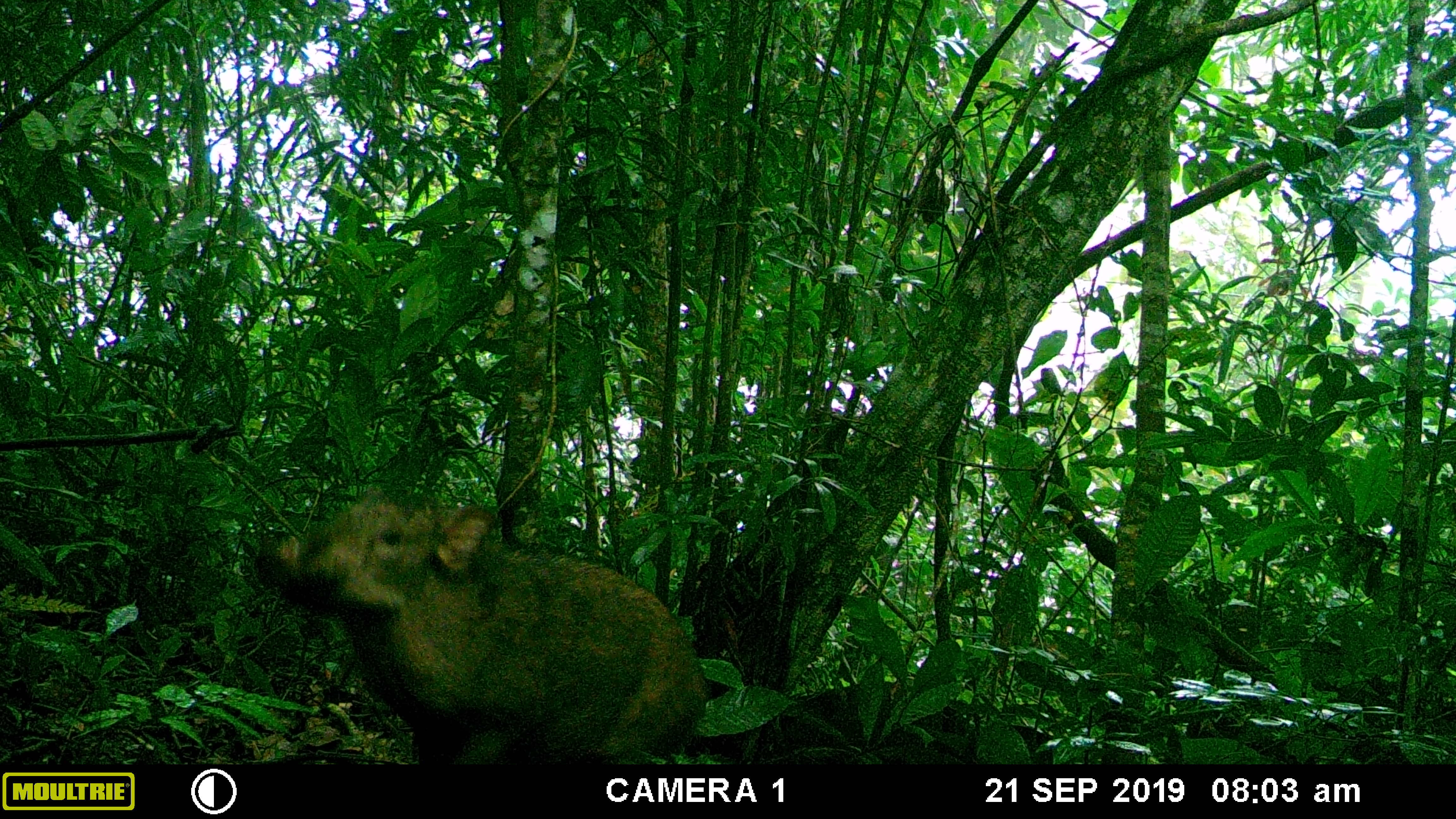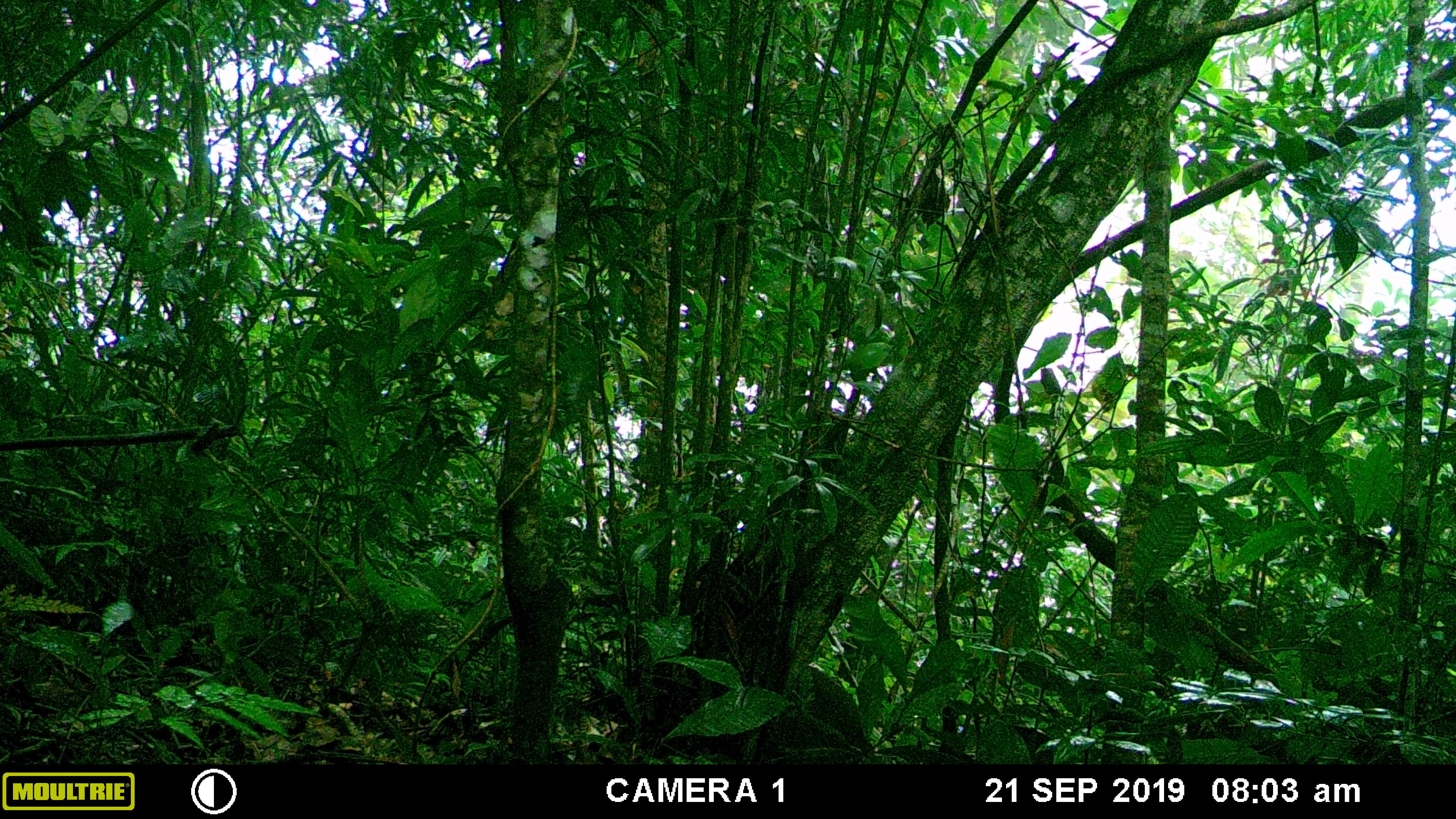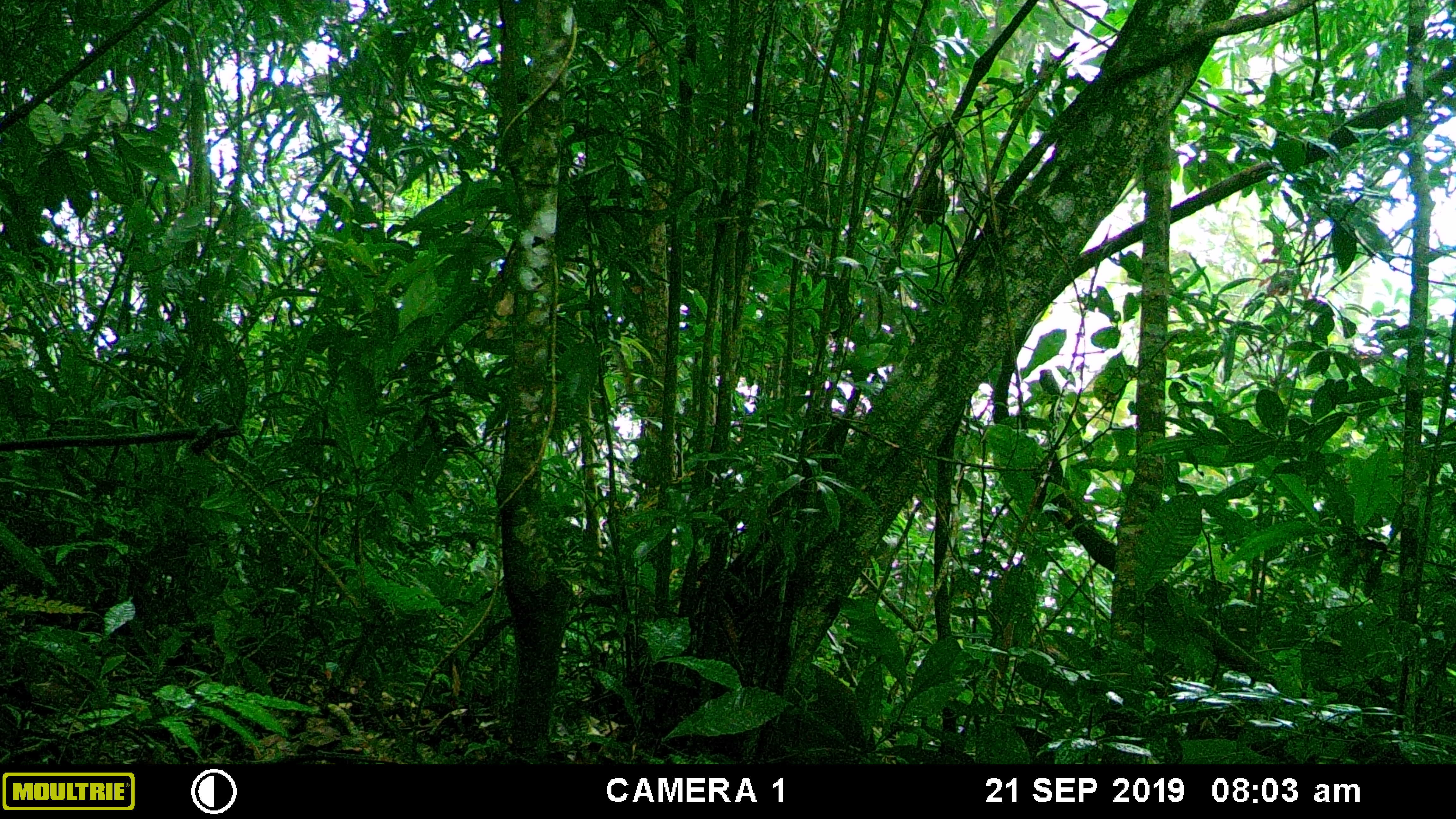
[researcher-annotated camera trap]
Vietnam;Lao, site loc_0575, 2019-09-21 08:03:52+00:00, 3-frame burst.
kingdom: Animalia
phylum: Chordata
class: Mammalia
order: Artiodactyla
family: Suidae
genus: Sus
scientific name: Sus scrofa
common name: eurasian wild pig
Eurasian wild pig (Sus scrofa). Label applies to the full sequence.